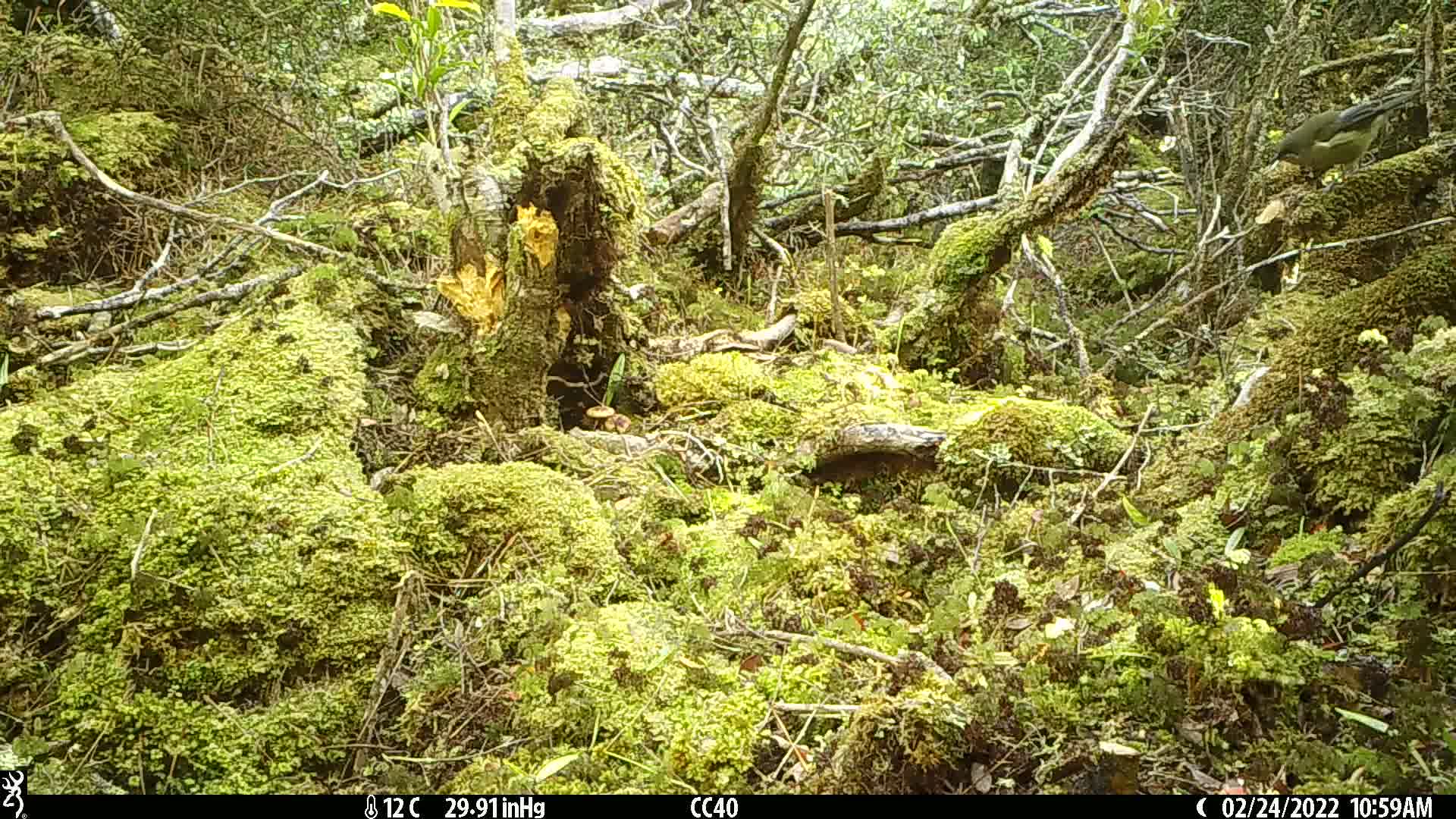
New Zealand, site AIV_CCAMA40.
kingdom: Animalia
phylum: Chordata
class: Aves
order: Passeriformes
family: Meliphagidae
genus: Anthornis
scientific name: Anthornis melanura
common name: new zealand bellbird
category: bellbird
Bellbird (new zealand bellbird) (Anthornis melanura).